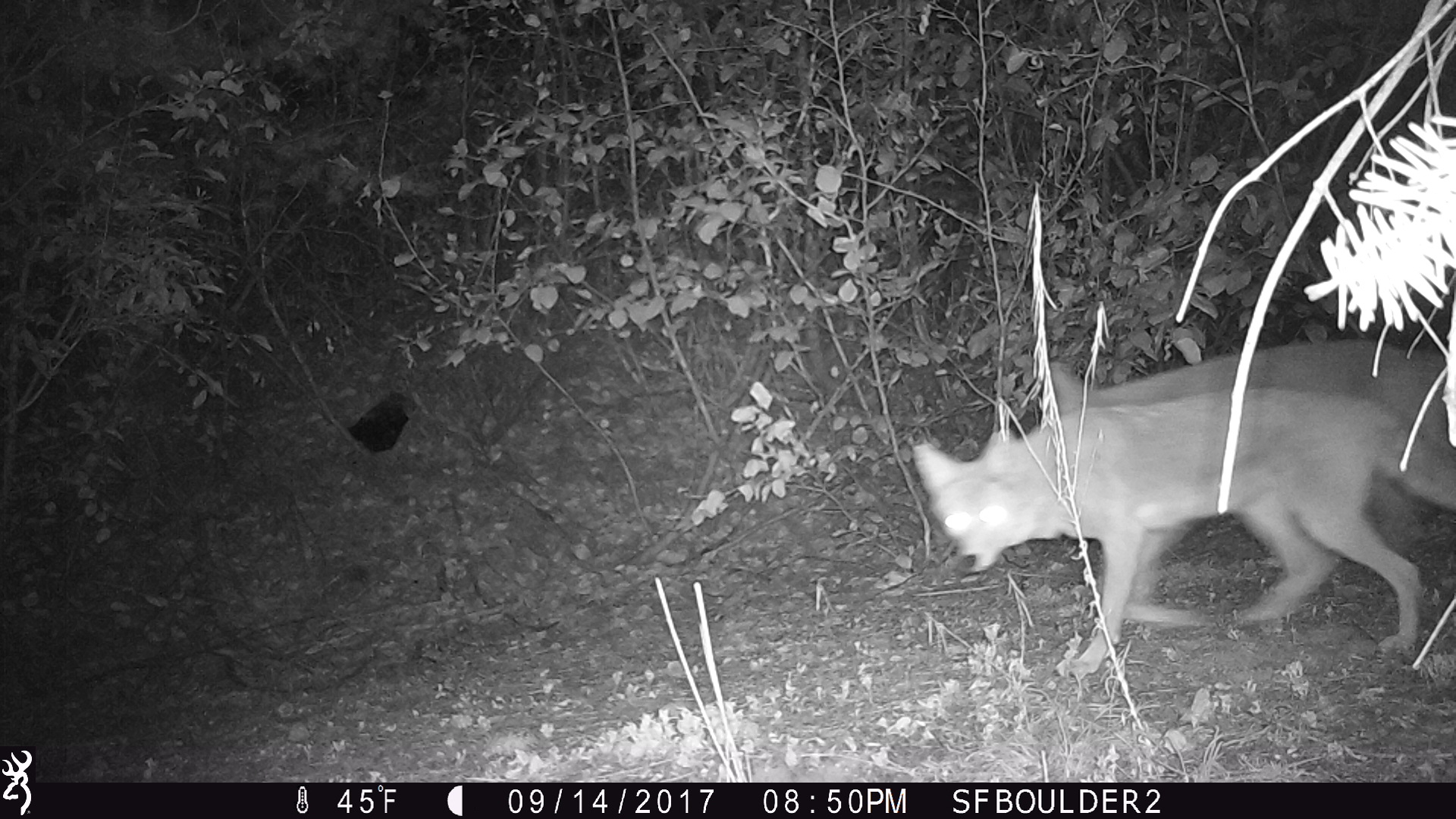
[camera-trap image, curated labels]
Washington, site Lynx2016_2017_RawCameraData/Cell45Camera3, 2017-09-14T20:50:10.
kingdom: Animalia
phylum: Chordata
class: Mammalia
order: Carnivora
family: Canidae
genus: Canis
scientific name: Canis latrans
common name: coyote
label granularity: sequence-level